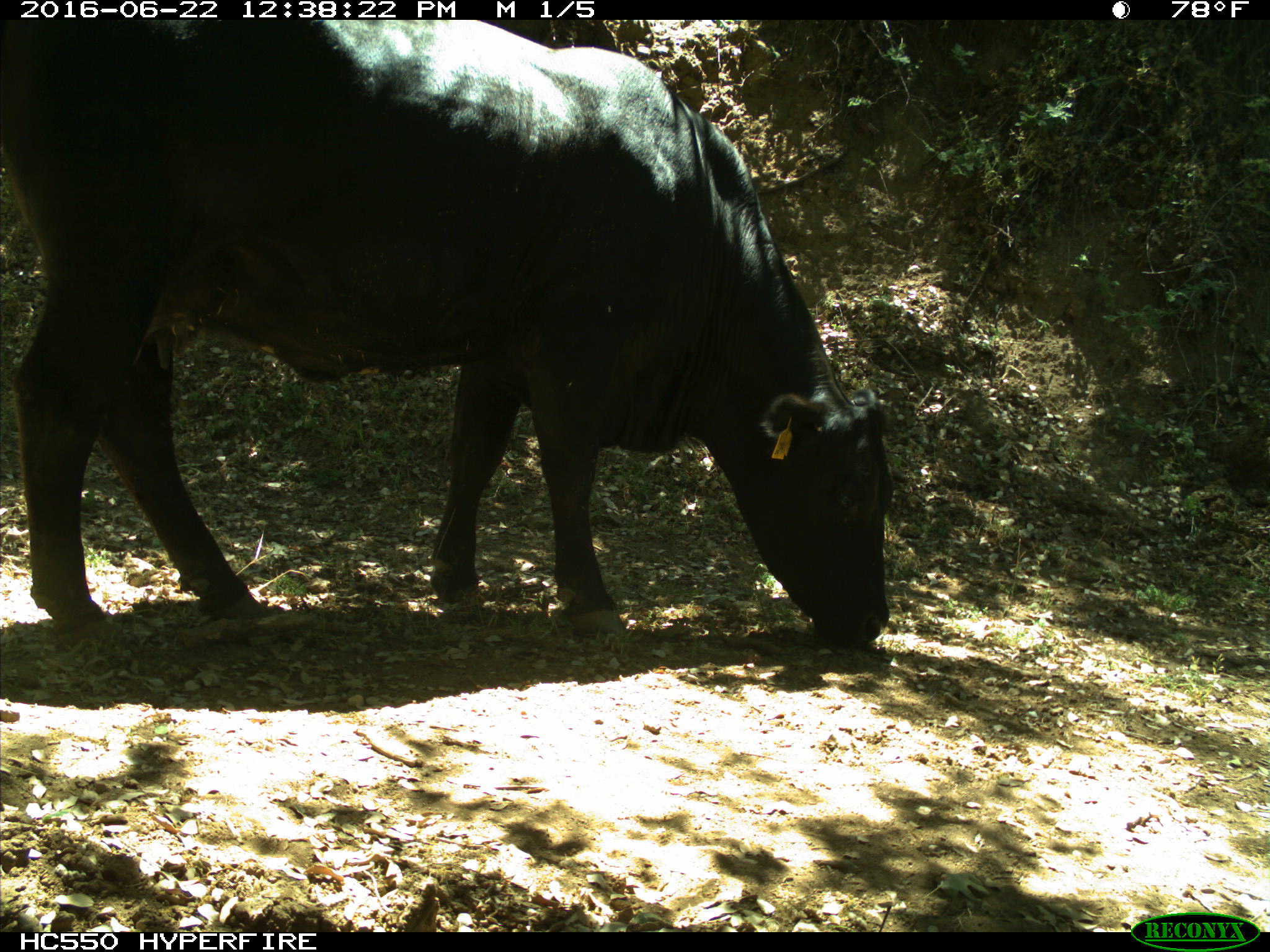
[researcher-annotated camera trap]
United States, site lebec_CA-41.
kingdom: Animalia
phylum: Chordata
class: Mammalia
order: Artiodactyla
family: Bovidae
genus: Bos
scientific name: Bos taurus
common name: domestic cow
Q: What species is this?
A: Bos taurus (domestic cow).